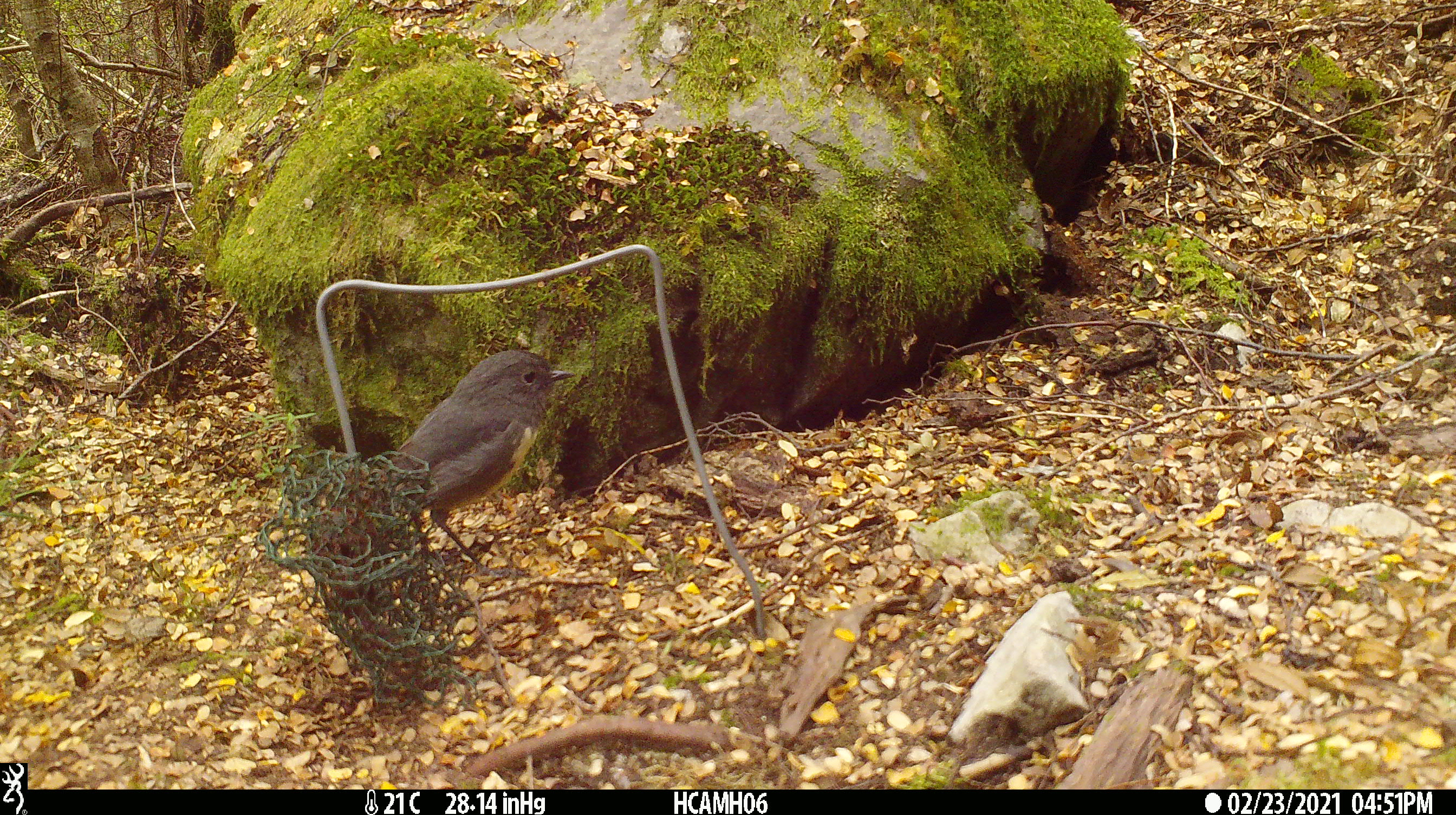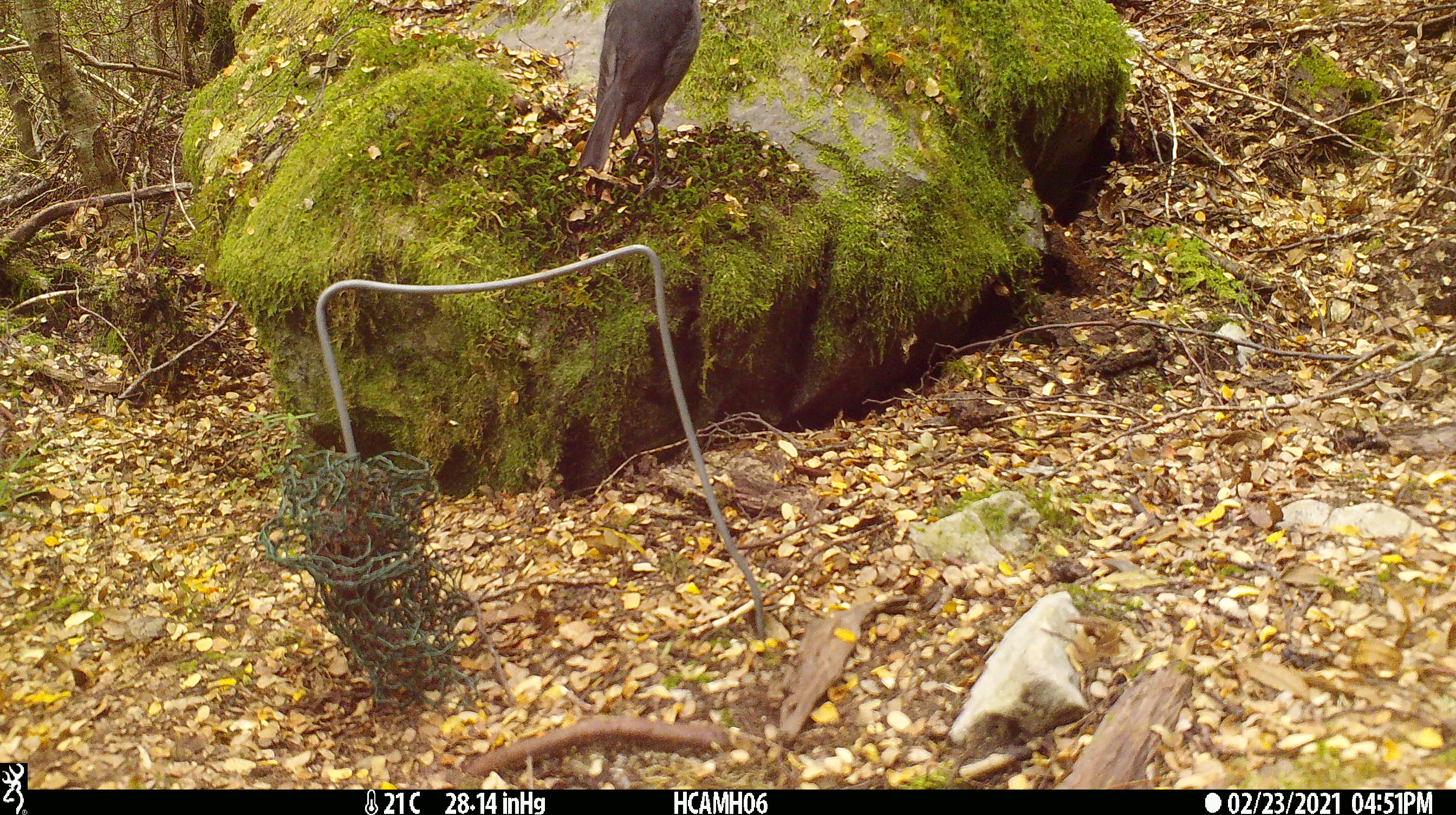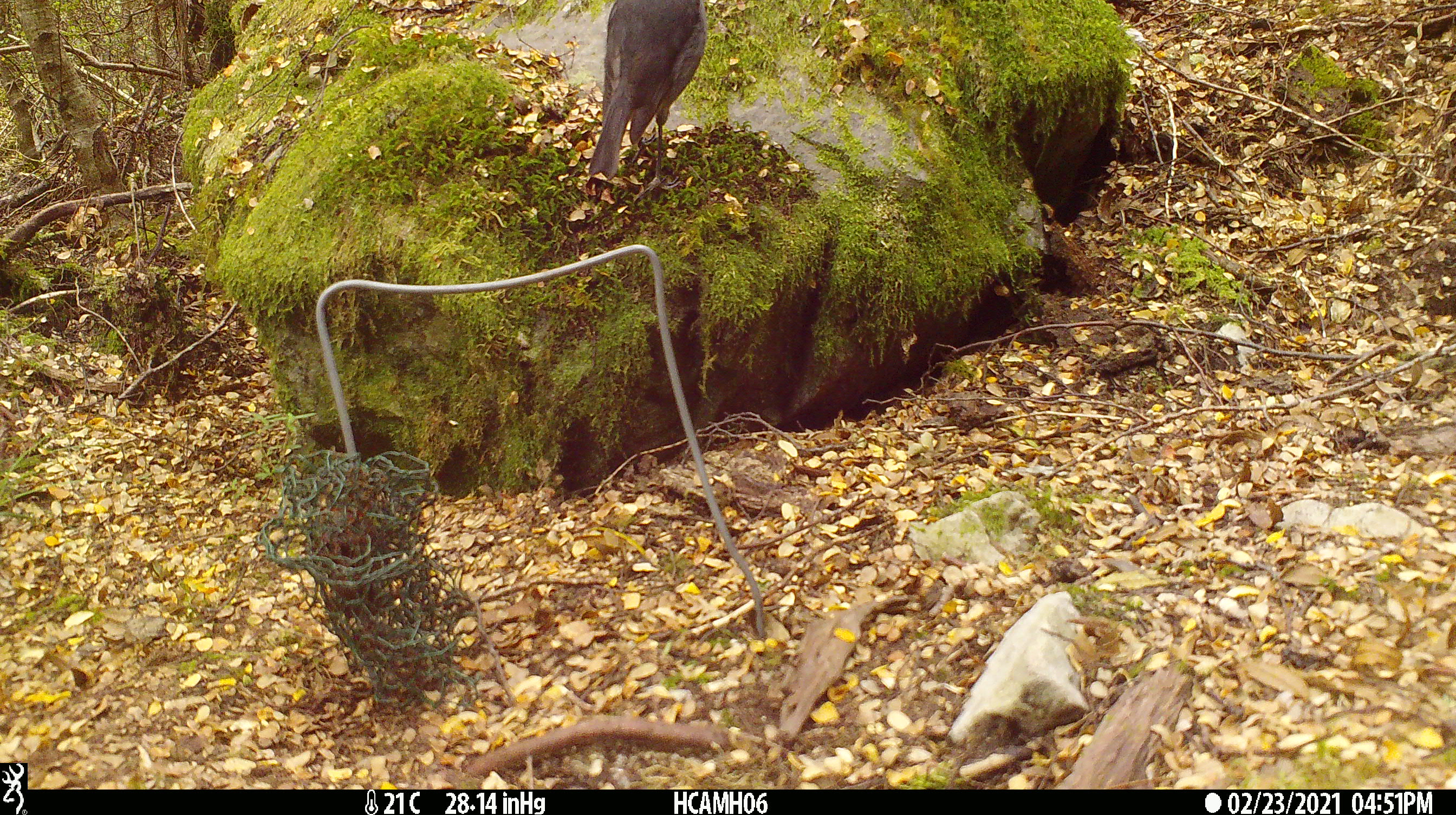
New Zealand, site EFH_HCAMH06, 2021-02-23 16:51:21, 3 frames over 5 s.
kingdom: Animalia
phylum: Chordata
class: Aves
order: Passeriformes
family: Petroicidae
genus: Petroica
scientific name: Petroica australis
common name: new zealand robin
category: robin